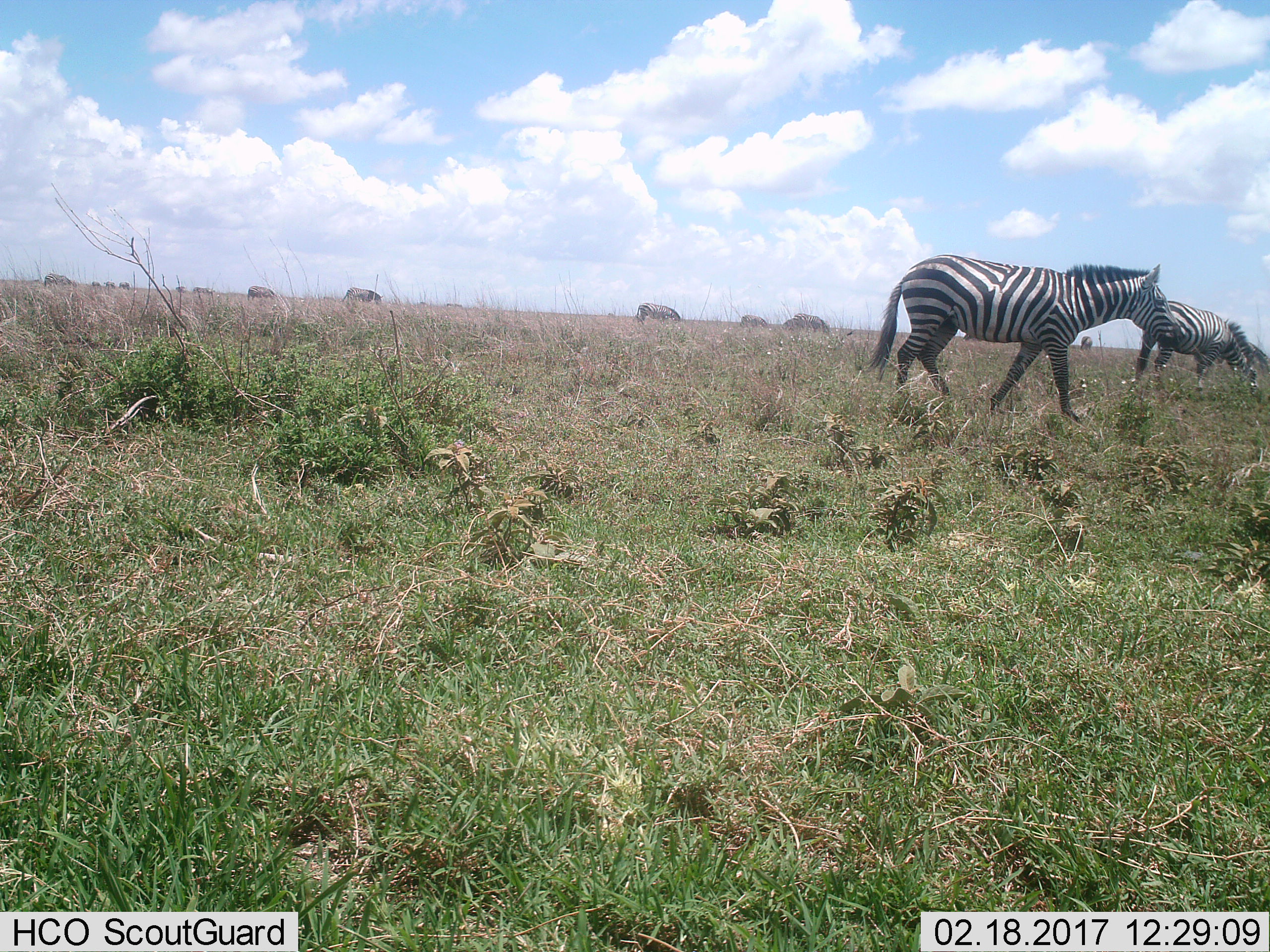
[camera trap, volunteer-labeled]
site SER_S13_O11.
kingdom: Animalia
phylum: Chordata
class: Mammalia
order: Perissodactyla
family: Equidae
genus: Equus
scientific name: Equus quagga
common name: plains zebra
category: zebraplains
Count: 11-50.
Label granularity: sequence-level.